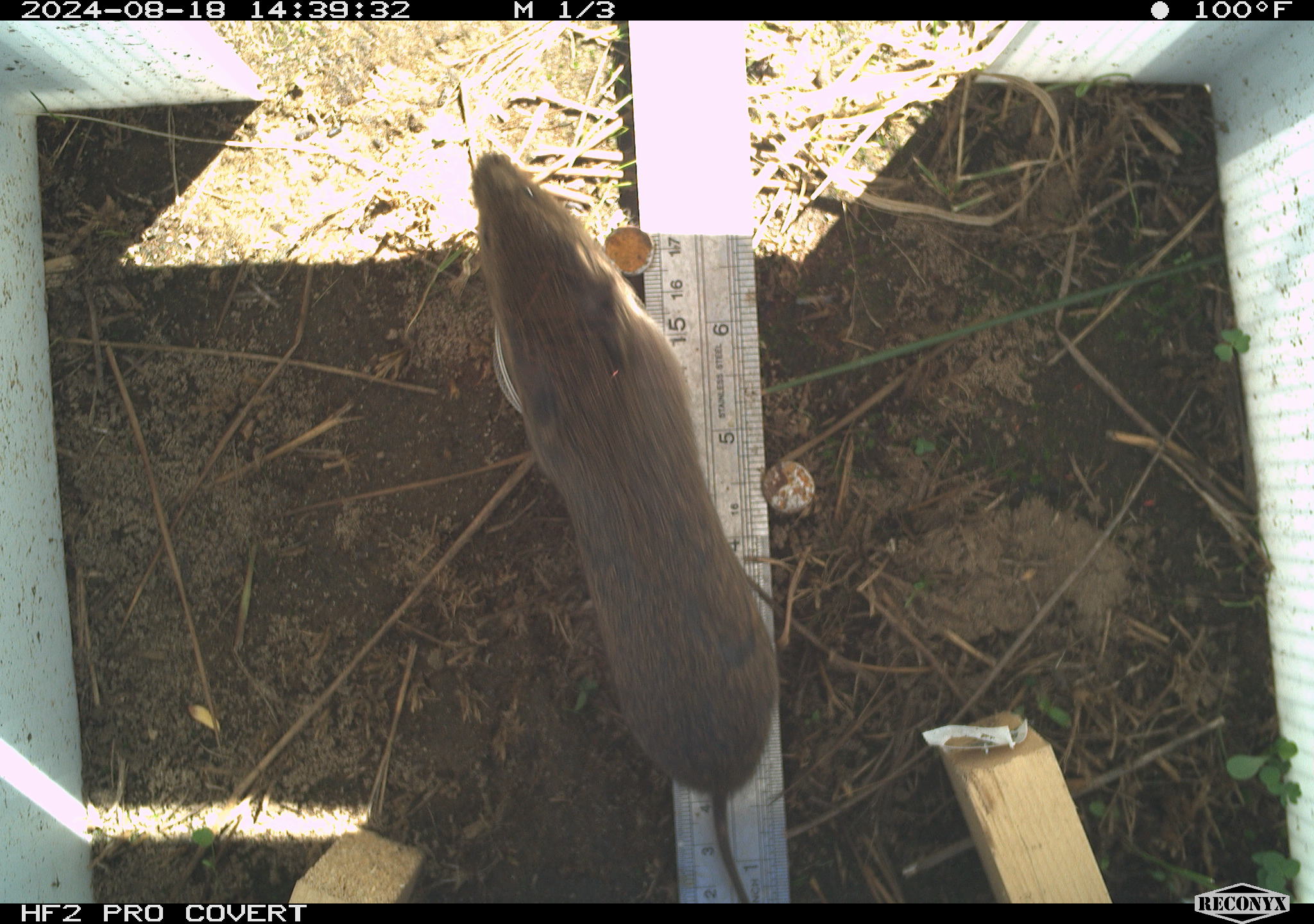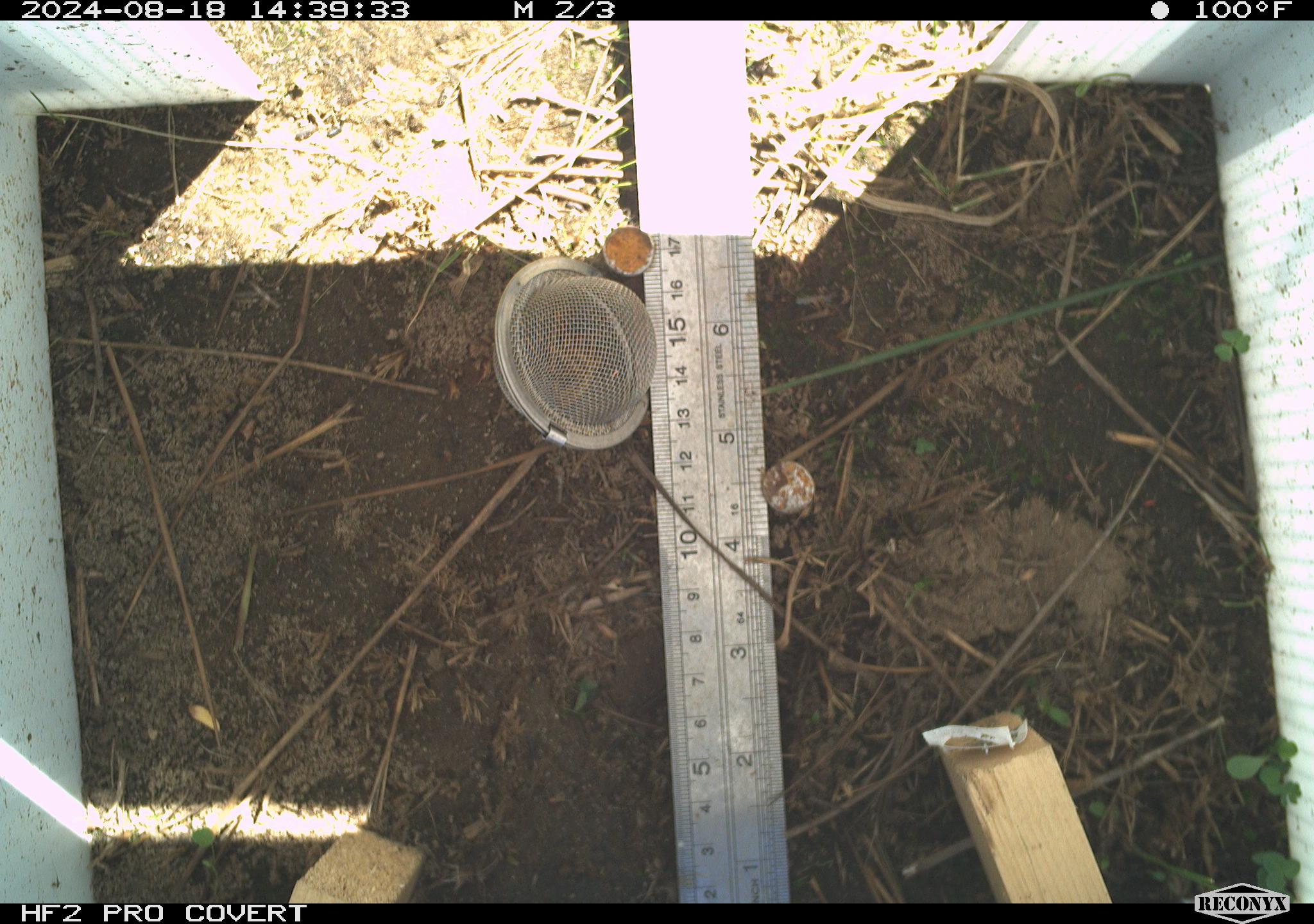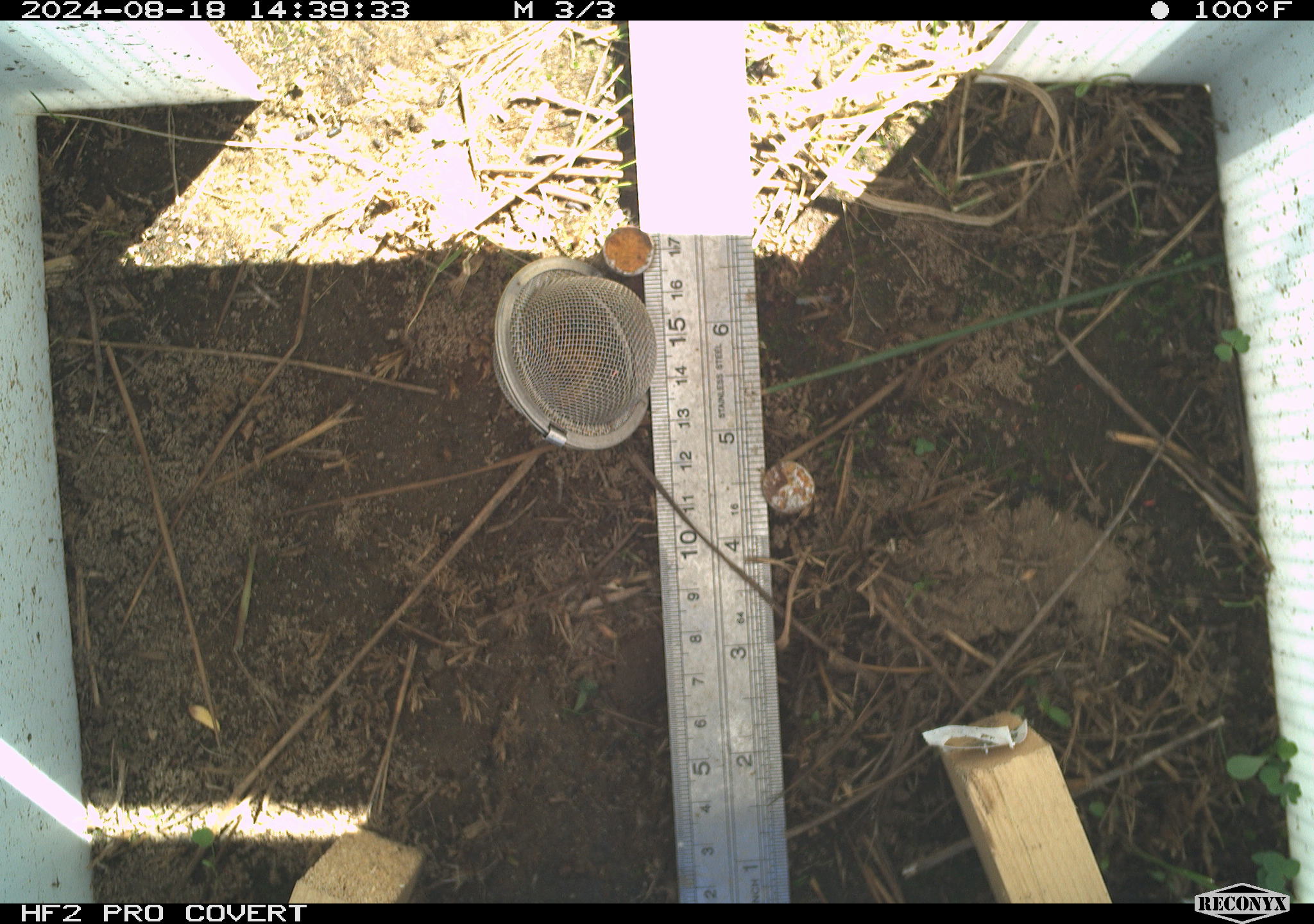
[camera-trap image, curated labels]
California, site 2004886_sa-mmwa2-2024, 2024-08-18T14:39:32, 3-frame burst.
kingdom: Animalia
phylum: Chordata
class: Mammalia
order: Rodentia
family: Cricetidae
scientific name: Arvicolinae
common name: voles, lemmings, and muskrats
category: arvicolinae subfamily